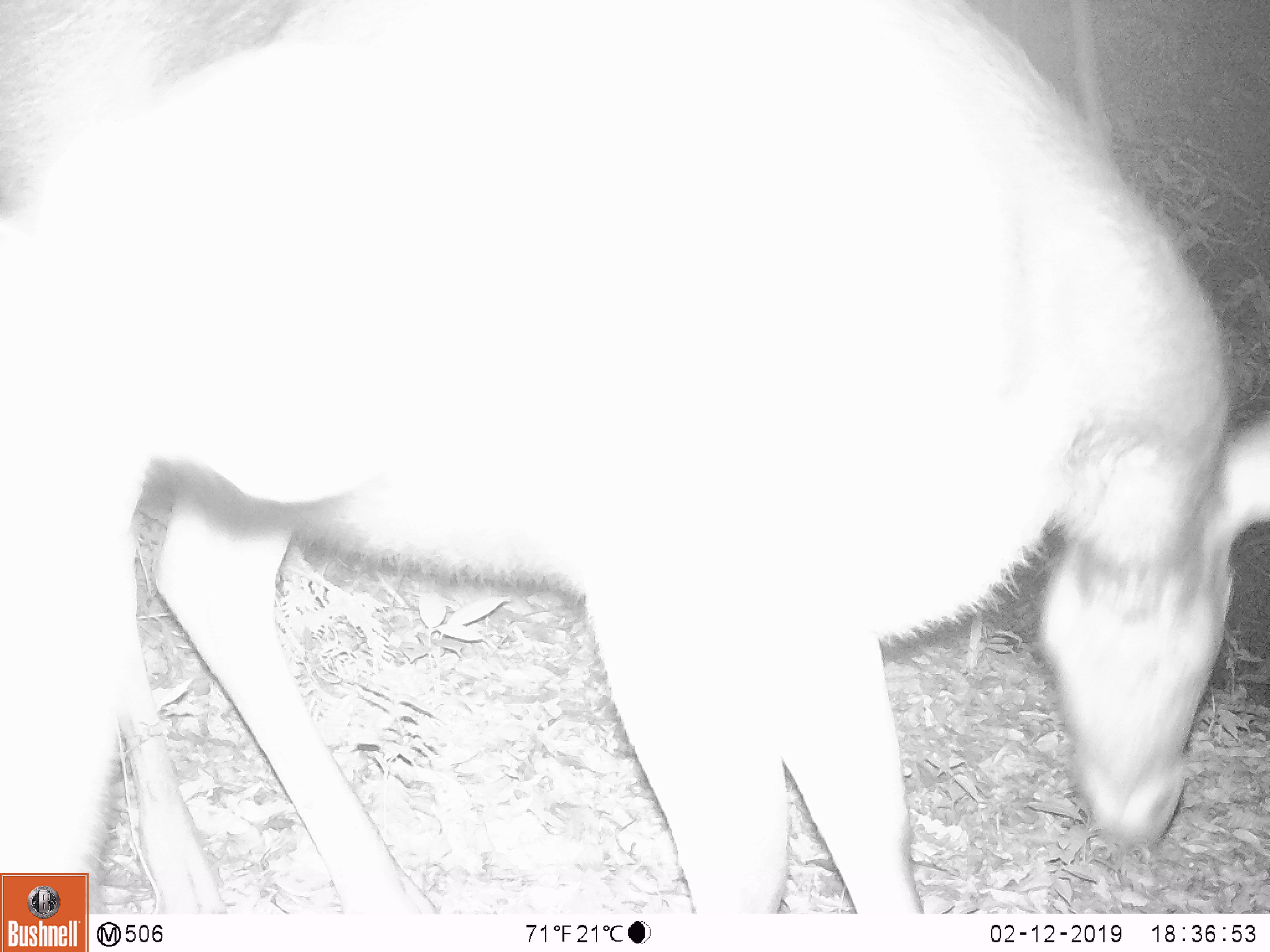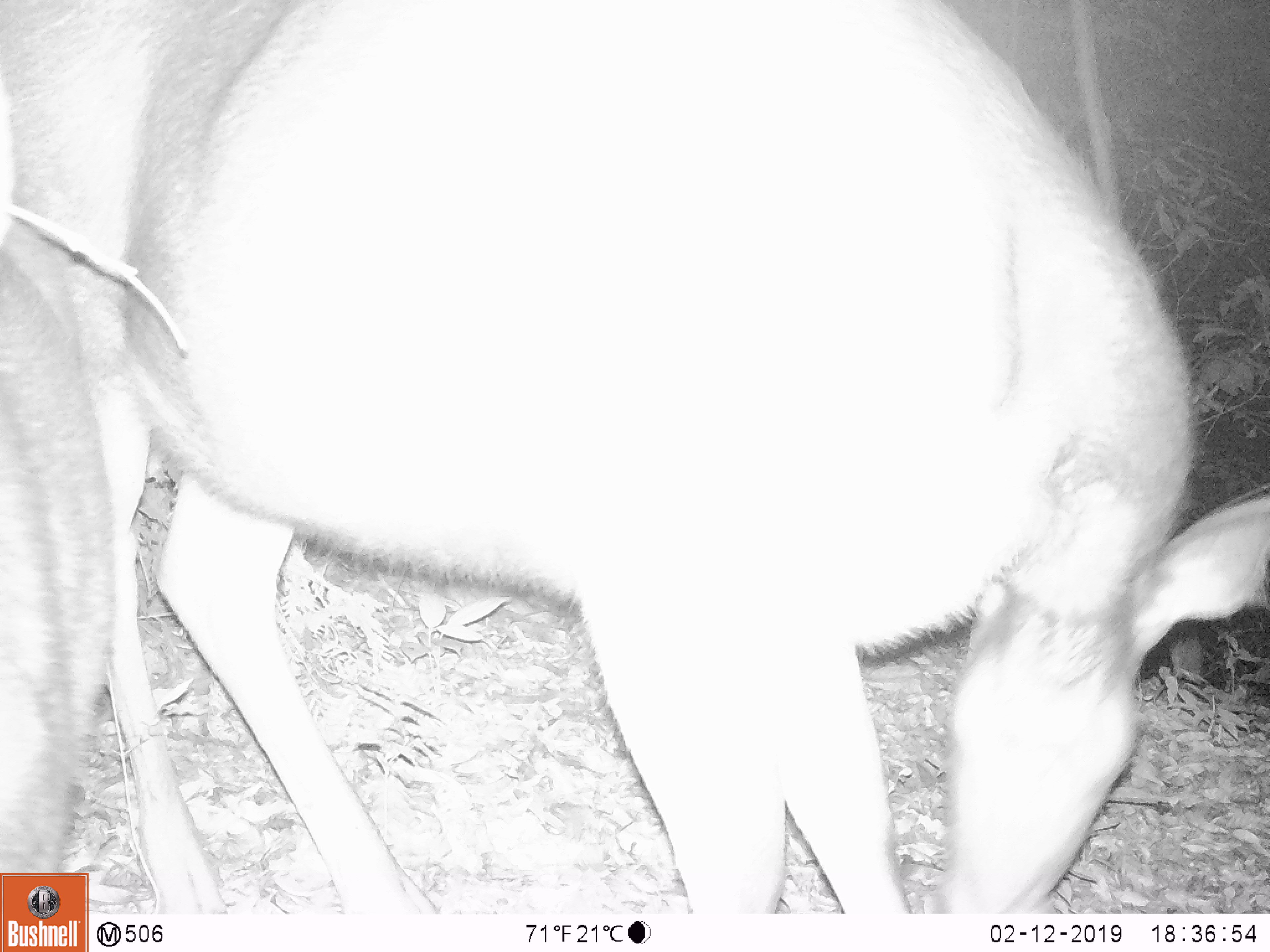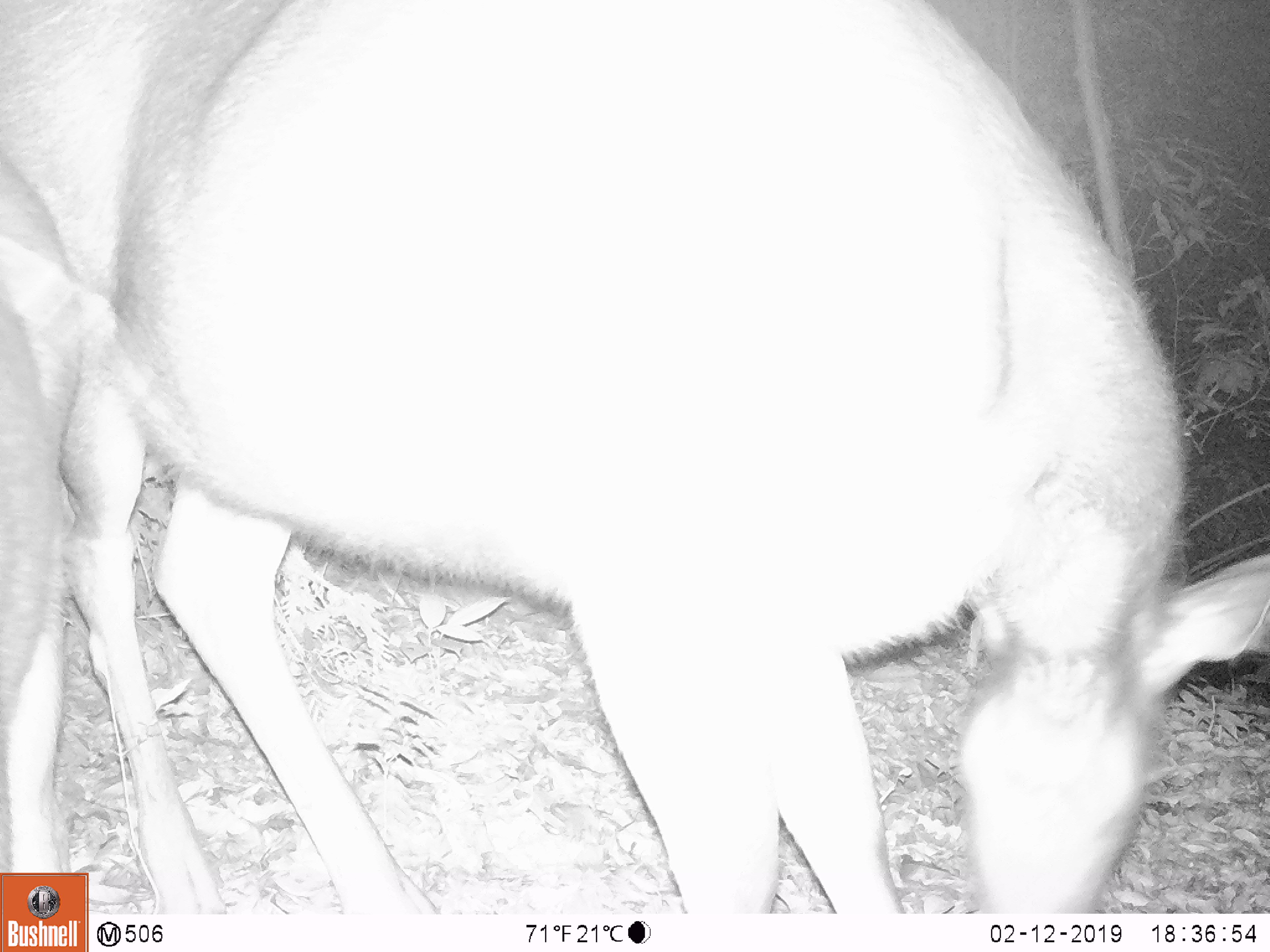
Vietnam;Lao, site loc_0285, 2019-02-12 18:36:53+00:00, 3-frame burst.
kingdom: Animalia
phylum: Chordata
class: Mammalia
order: Artiodactyla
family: Cervidae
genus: Rusa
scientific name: Rusa unicolor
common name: sambar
Sambar (Rusa unicolor). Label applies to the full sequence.